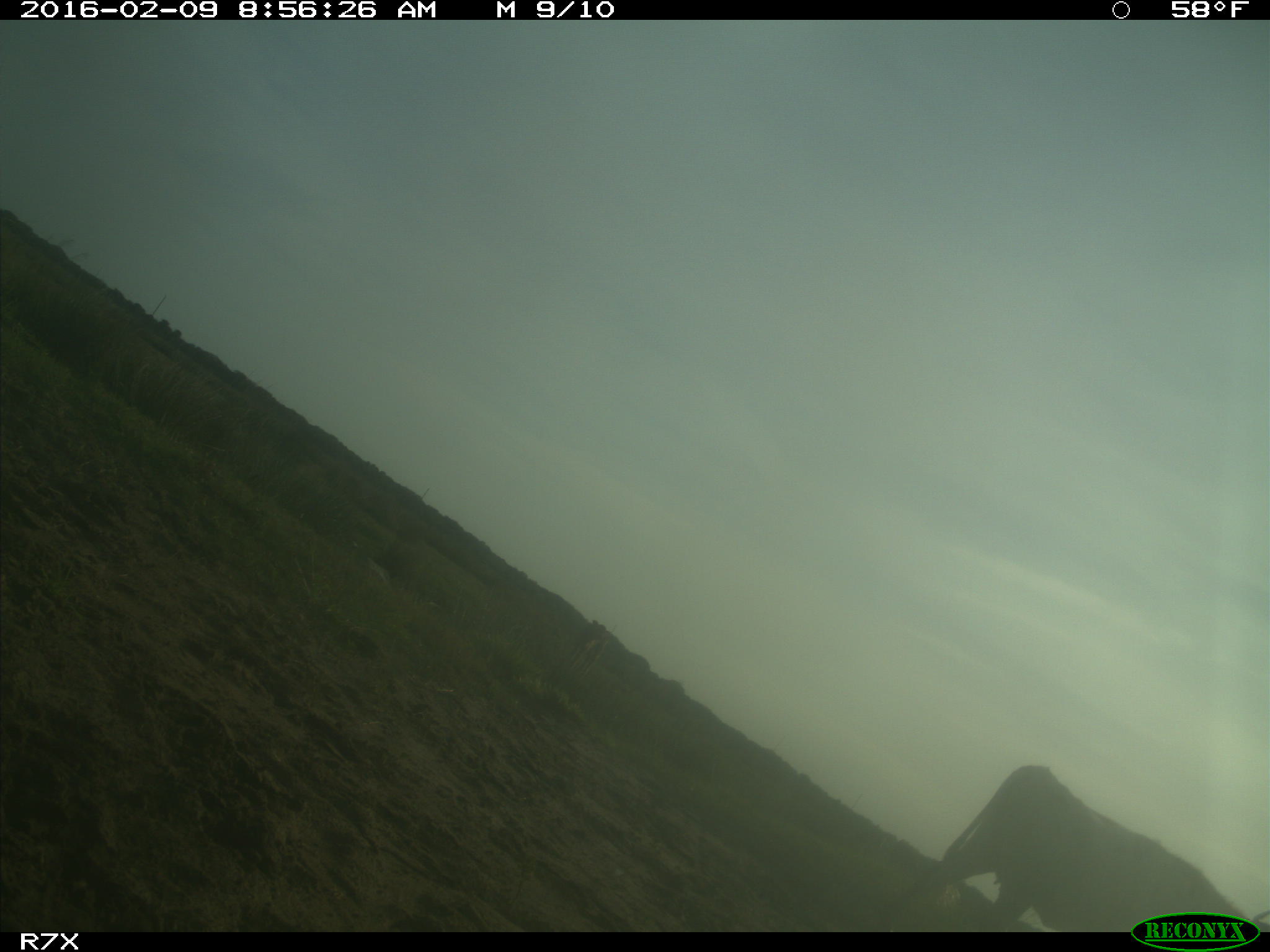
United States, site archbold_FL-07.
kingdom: Animalia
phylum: Chordata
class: Mammalia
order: Artiodactyla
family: Bovidae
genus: Bos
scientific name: Bos taurus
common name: domestic cow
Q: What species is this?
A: Bos taurus (domestic cow).